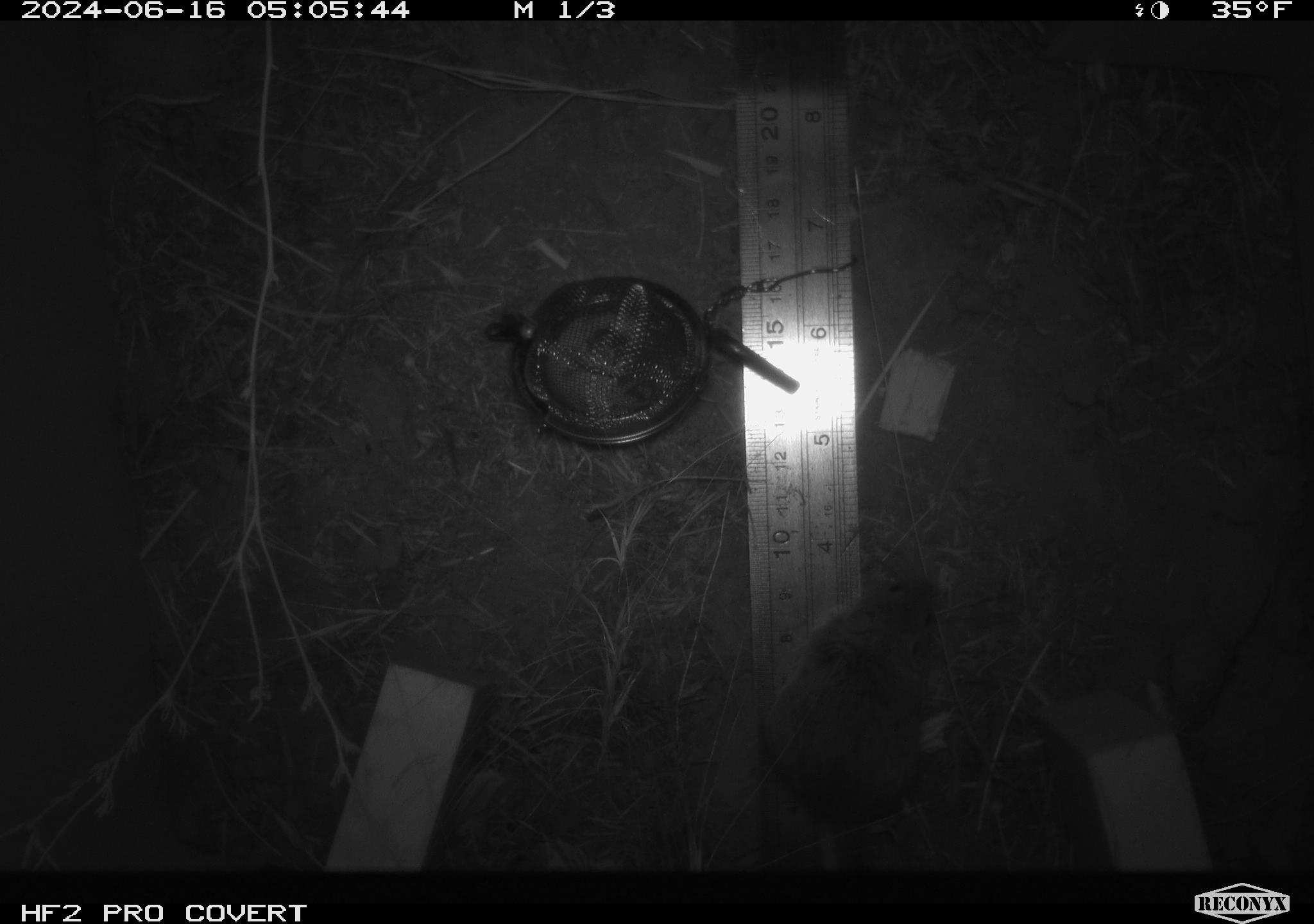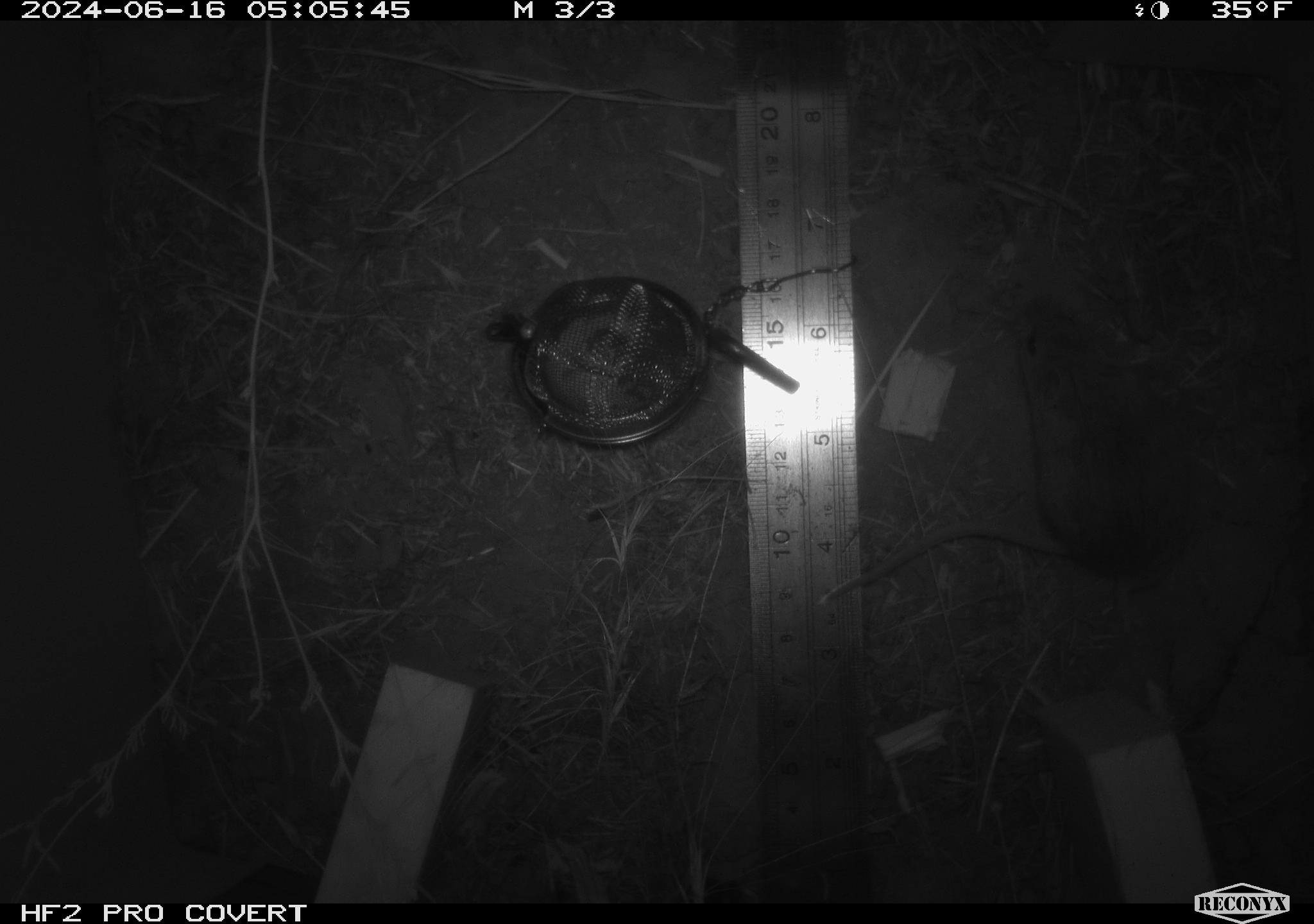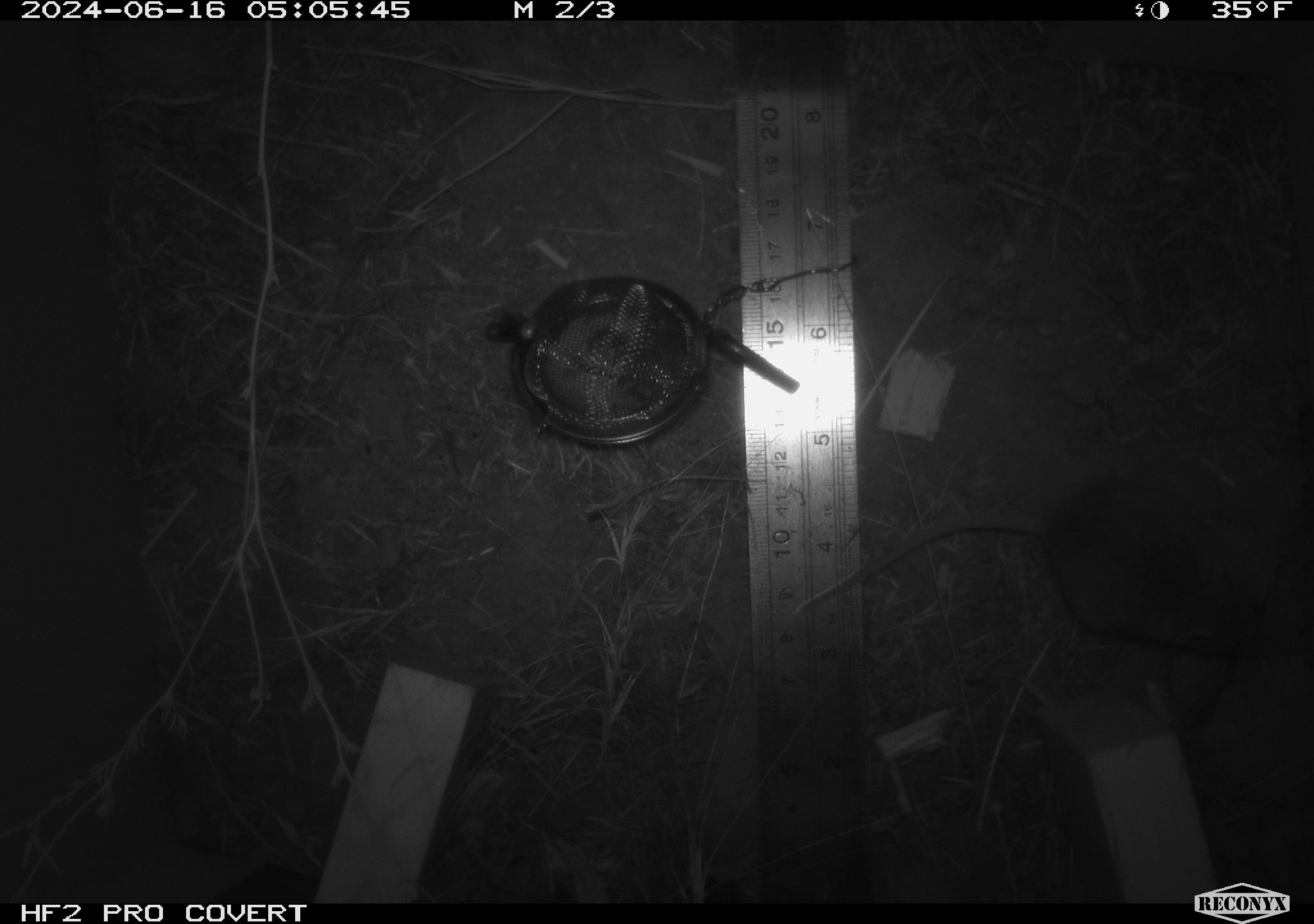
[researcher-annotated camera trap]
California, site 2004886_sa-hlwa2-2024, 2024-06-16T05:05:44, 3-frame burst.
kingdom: Animalia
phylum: Chordata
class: Mammalia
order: Rodentia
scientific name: Rodentia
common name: mouse species